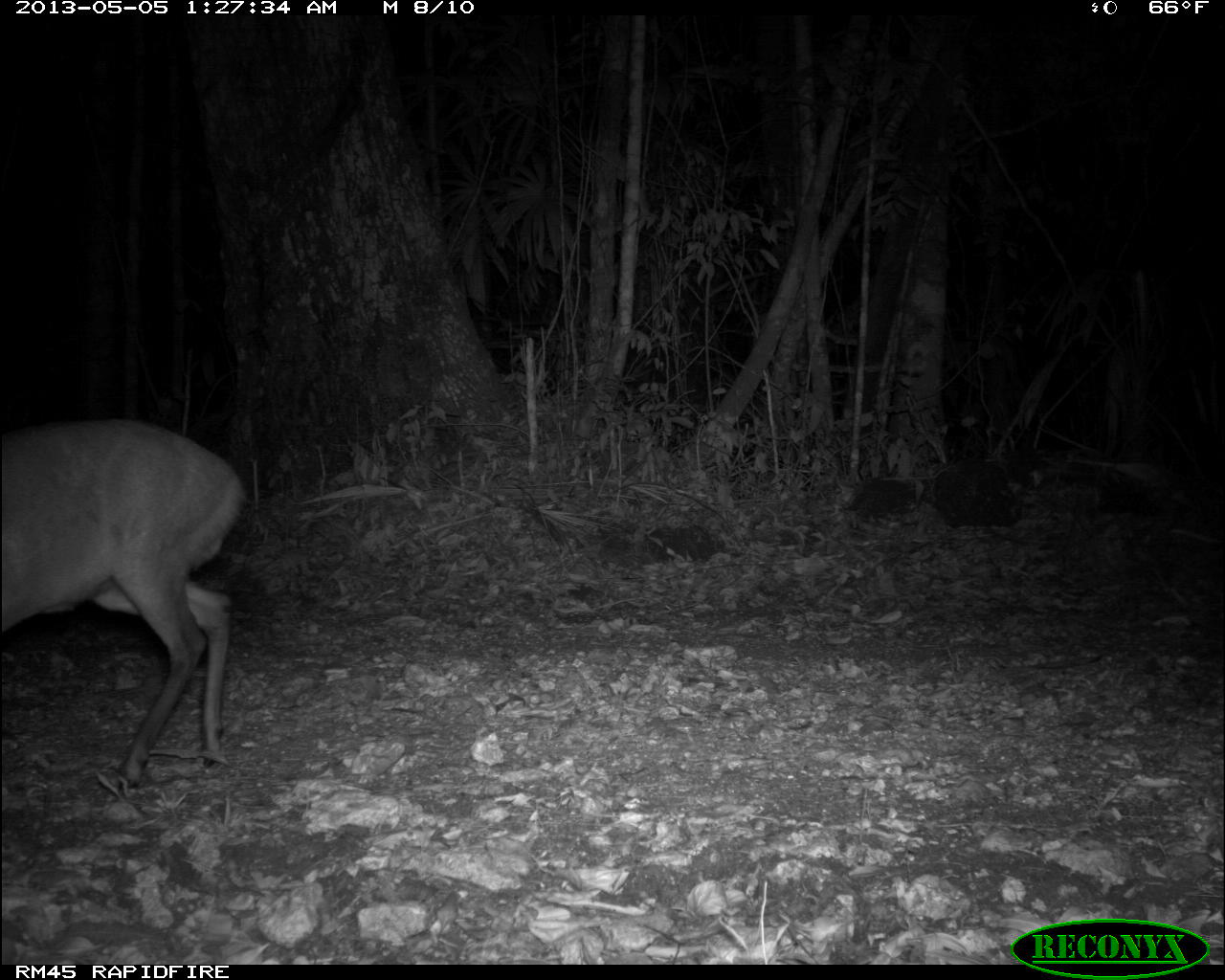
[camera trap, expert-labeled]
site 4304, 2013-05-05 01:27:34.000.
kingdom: Animalia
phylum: Chordata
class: Mammalia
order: Artiodactyla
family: Cervidae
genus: Mazama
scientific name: Mazama temama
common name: central american red brocket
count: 1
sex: male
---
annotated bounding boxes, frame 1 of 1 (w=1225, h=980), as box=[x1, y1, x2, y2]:
mazama temama: box=[0, 409, 248, 790]